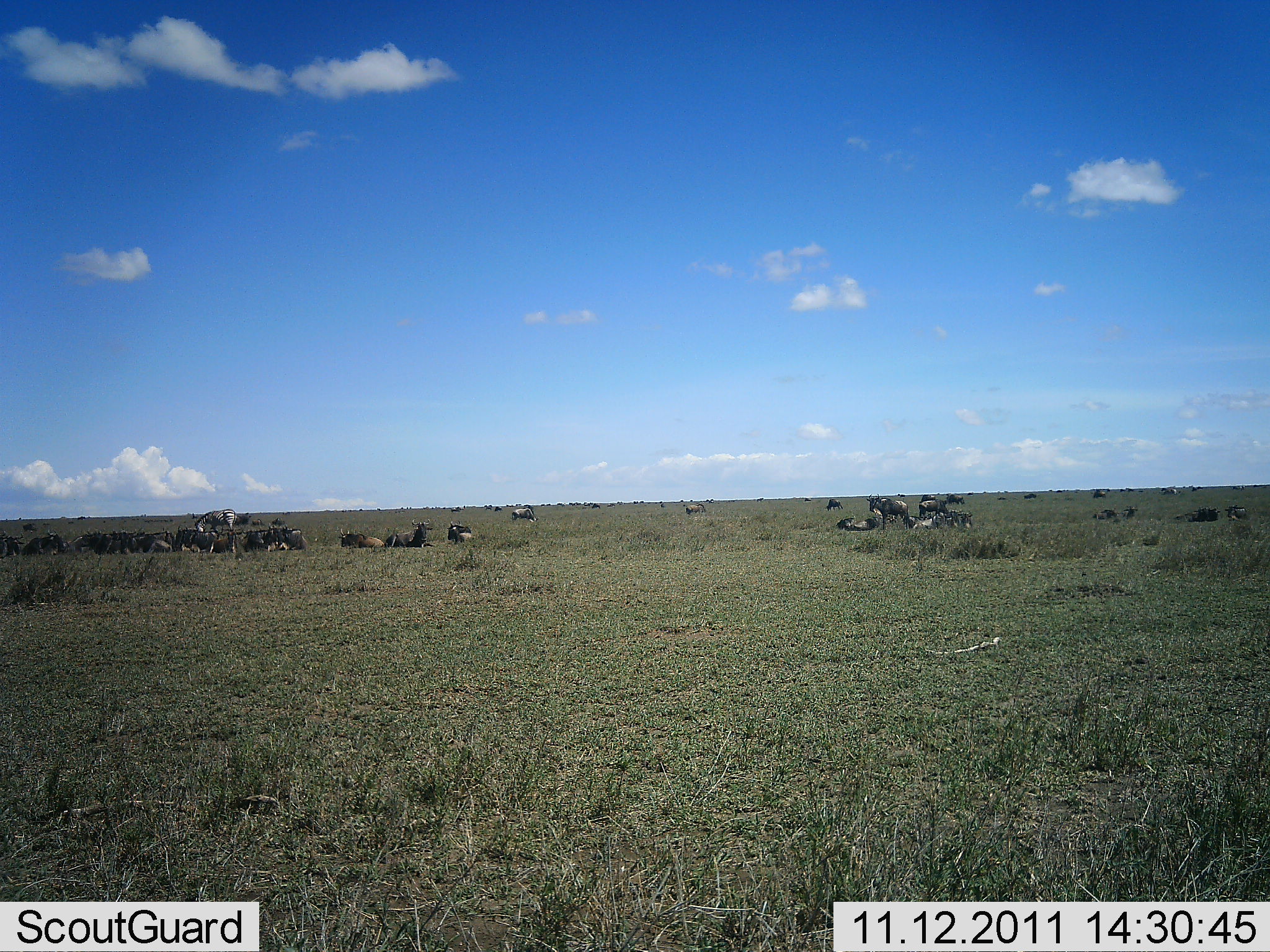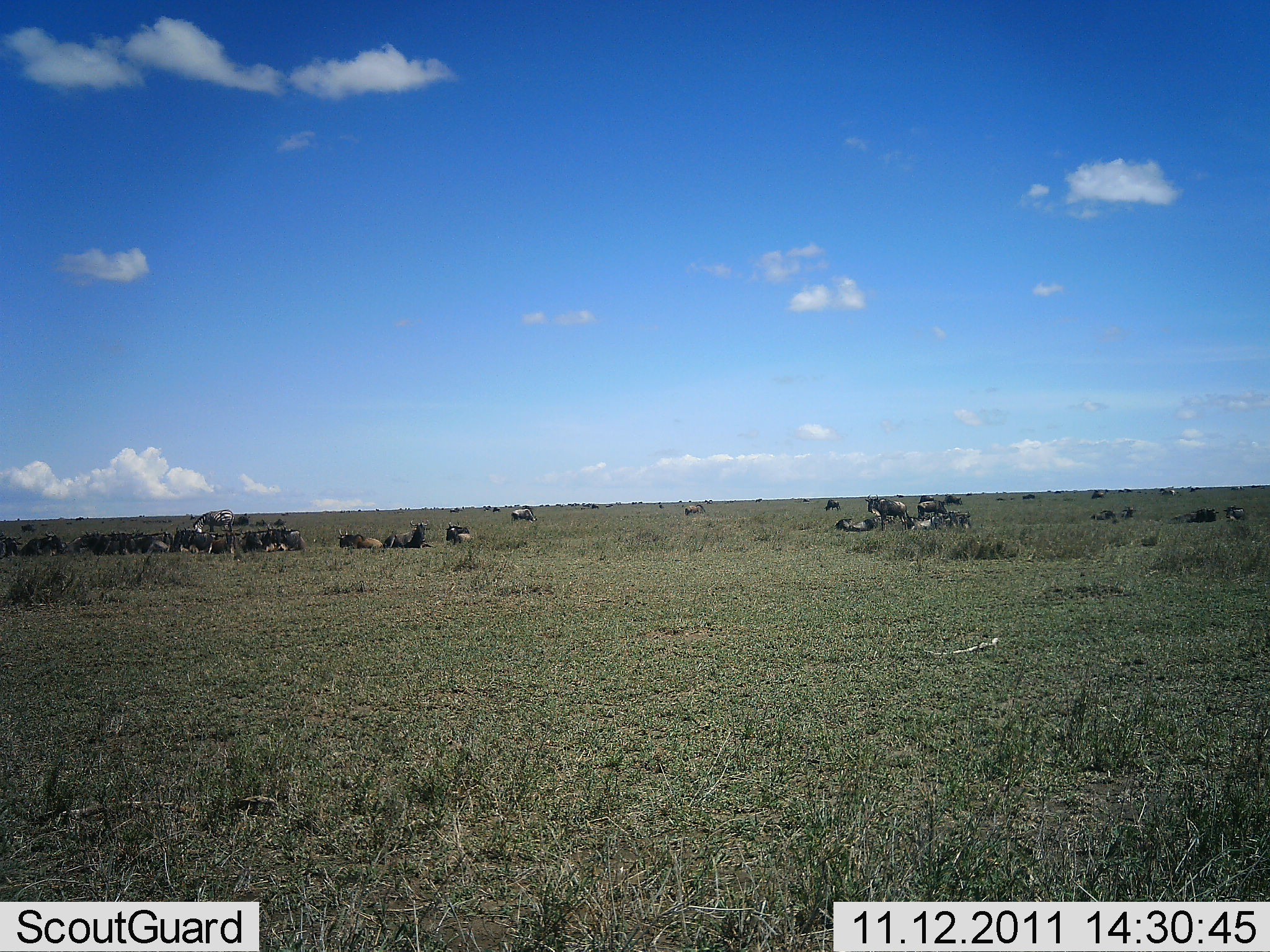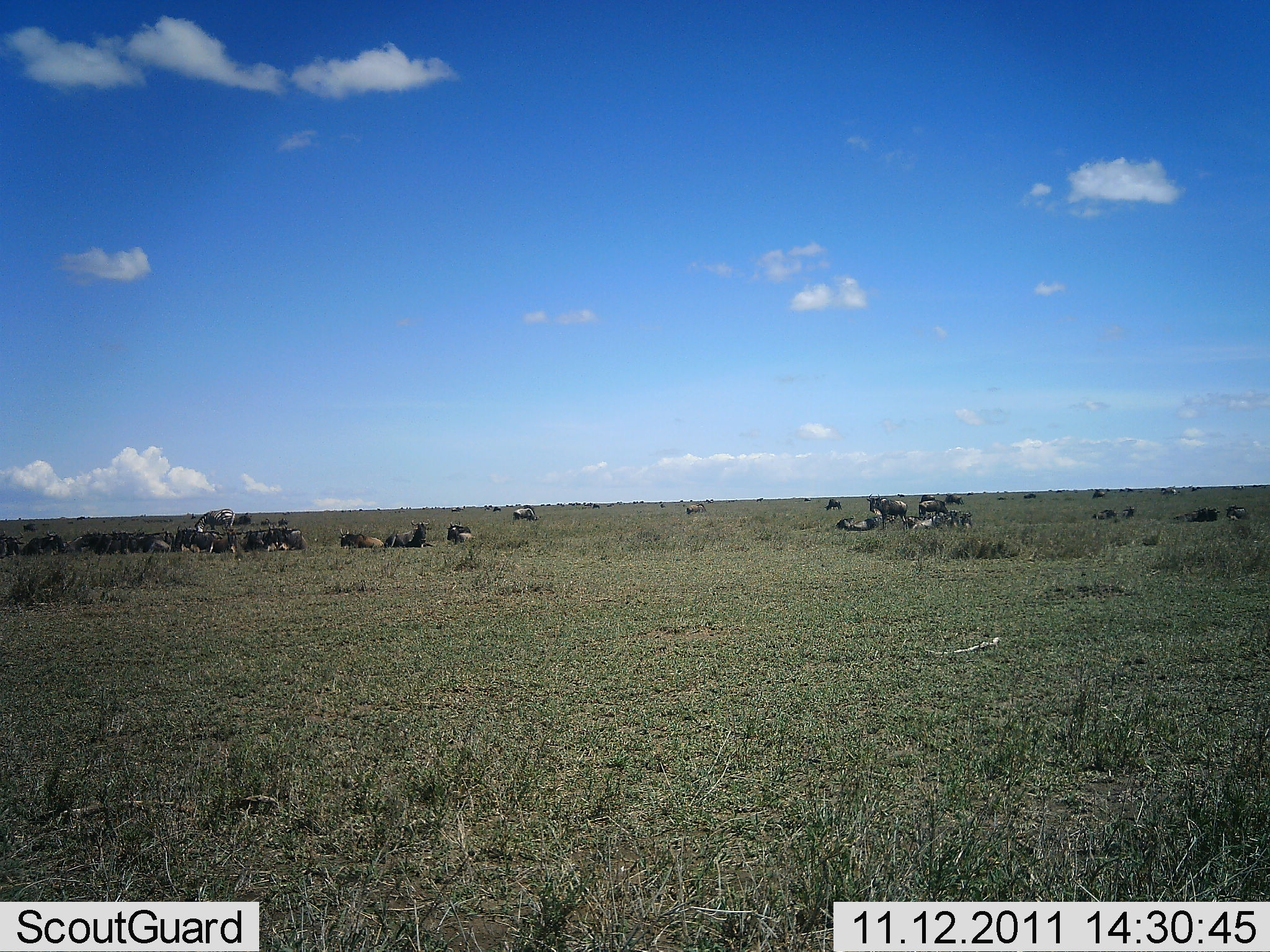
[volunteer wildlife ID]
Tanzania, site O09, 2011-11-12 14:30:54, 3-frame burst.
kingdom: Animalia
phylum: Chordata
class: Mammalia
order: Artiodactyla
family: Bovidae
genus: Connochaetes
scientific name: Connochaetes taurinus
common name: blue wildebeest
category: wildebeest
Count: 11-50.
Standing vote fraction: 65%.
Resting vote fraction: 100%.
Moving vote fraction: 6%.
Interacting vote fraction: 6%.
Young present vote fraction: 0%.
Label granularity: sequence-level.